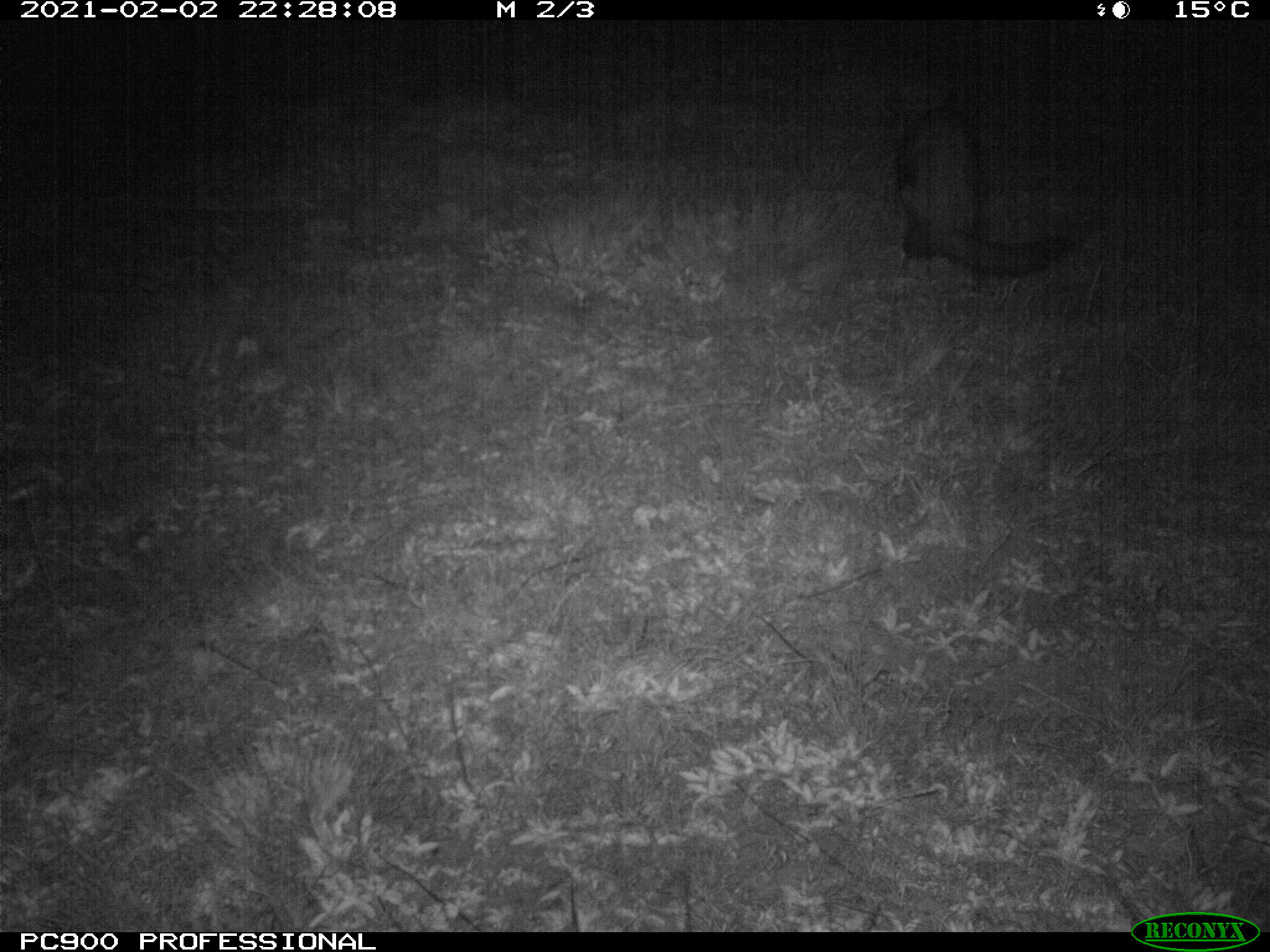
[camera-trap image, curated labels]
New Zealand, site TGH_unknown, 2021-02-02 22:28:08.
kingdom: Animalia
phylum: Chordata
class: Mammalia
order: Carnivora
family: Mustelidae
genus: Mustela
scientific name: Mustela furo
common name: ferret